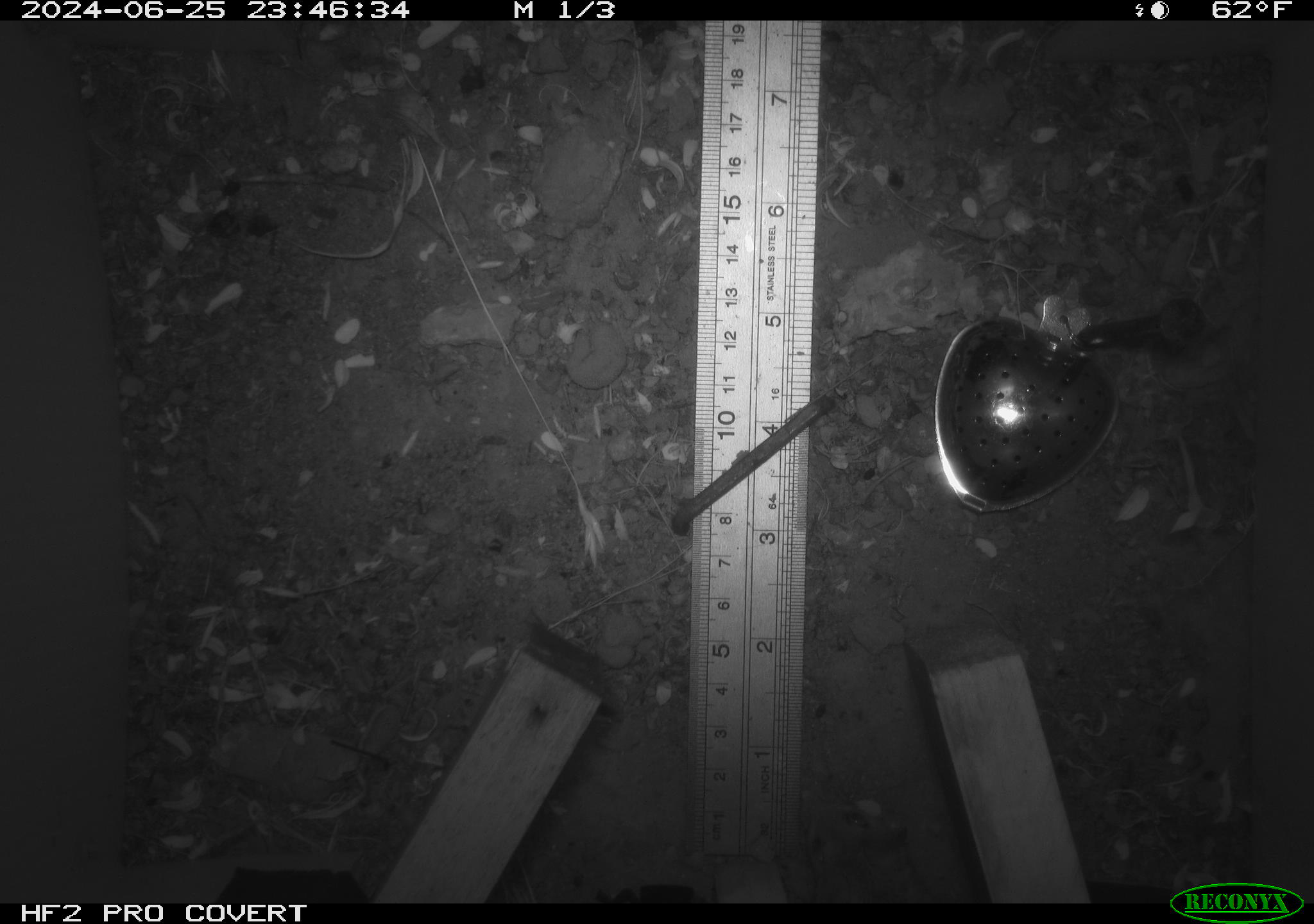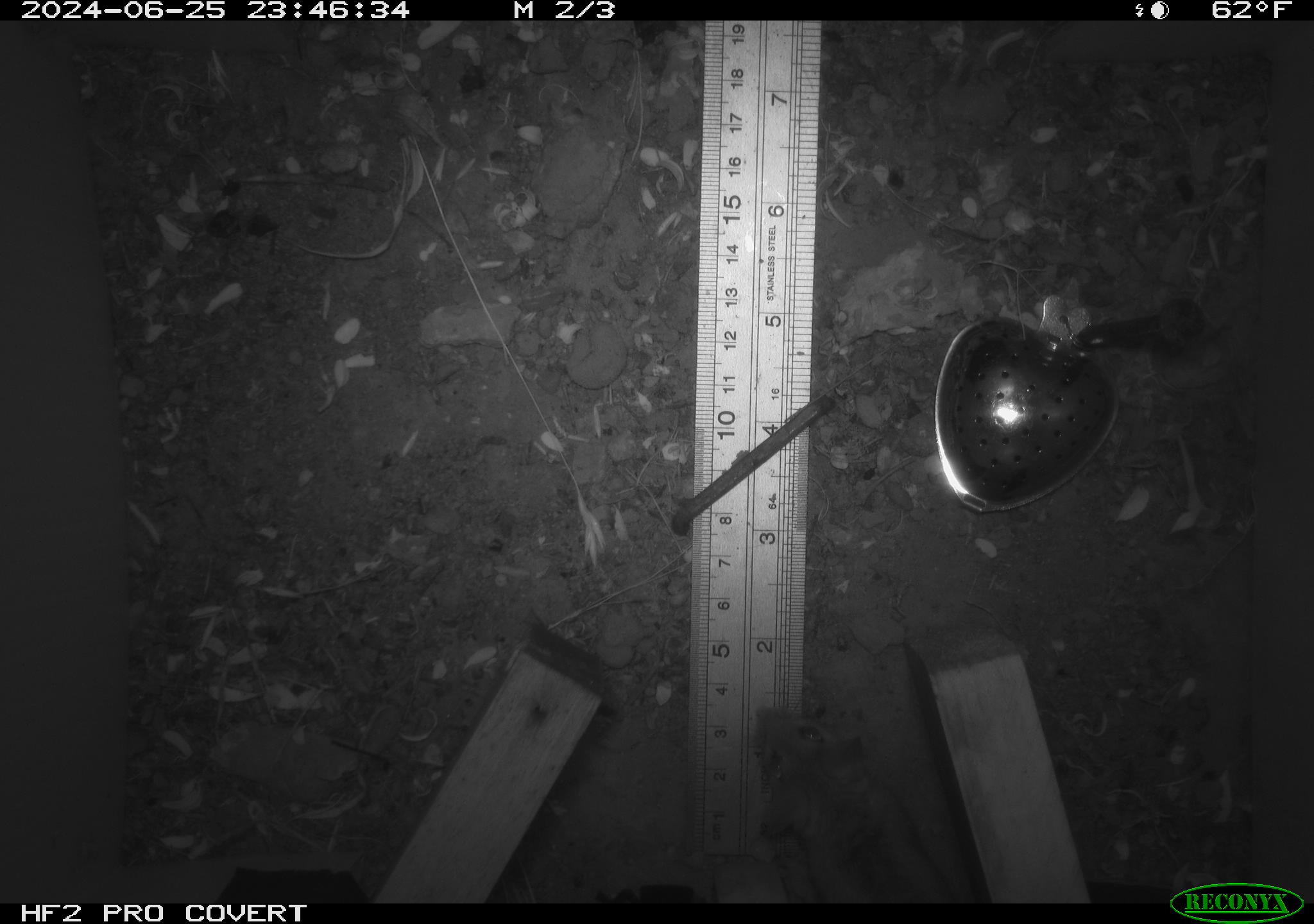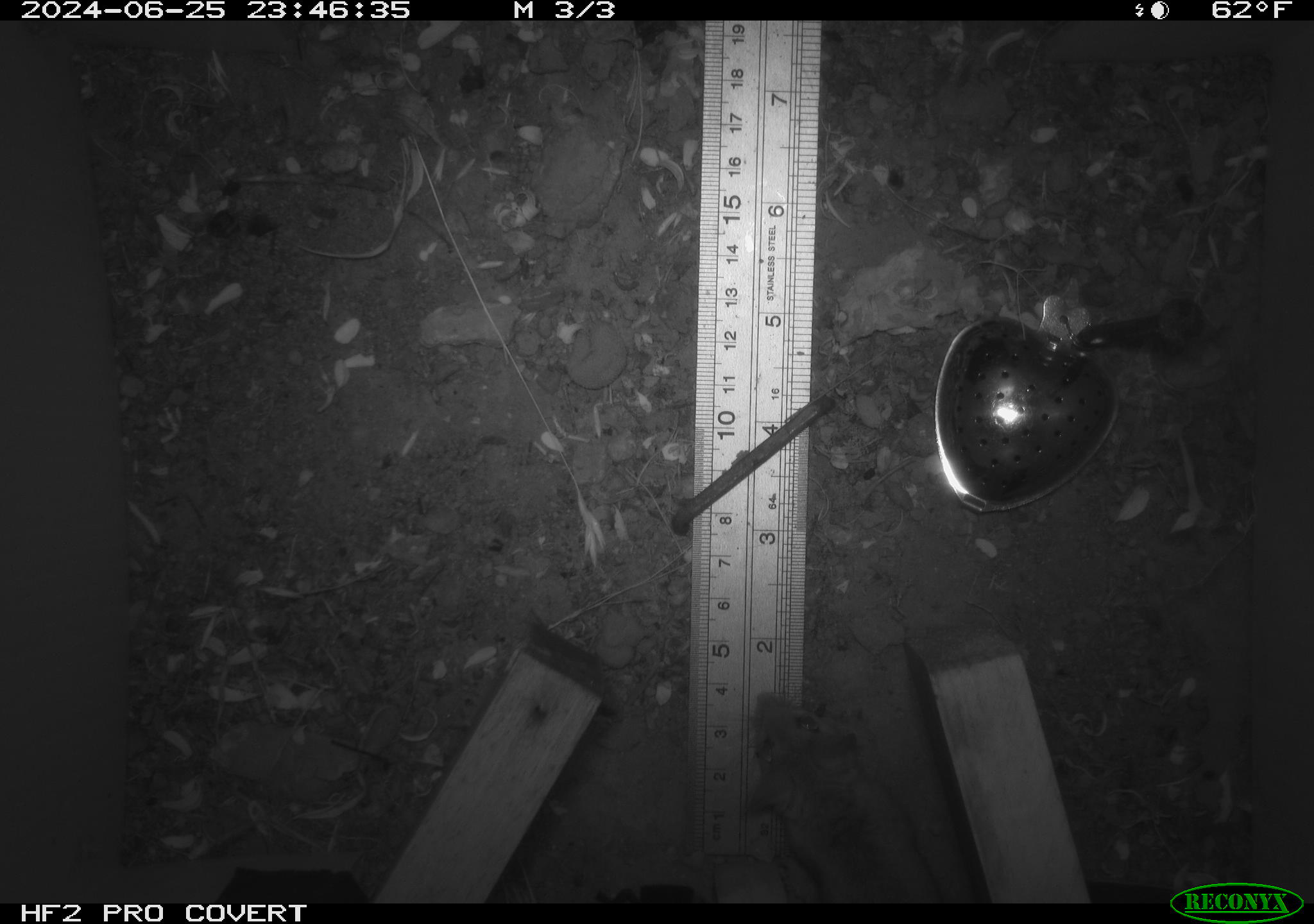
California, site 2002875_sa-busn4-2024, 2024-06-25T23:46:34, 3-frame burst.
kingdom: Animalia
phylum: Chordata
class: Mammalia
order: Rodentia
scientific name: Rodentia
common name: rodent